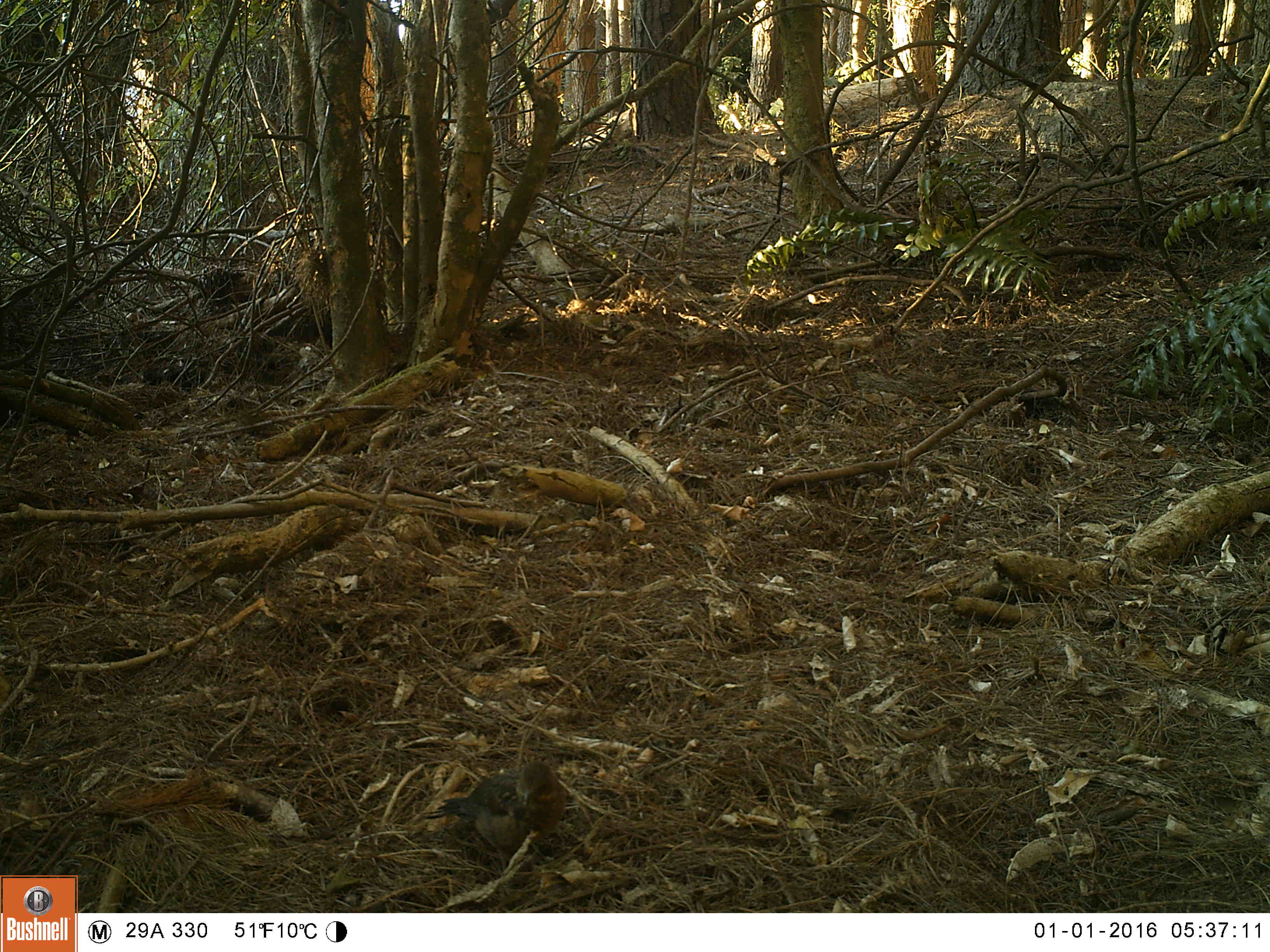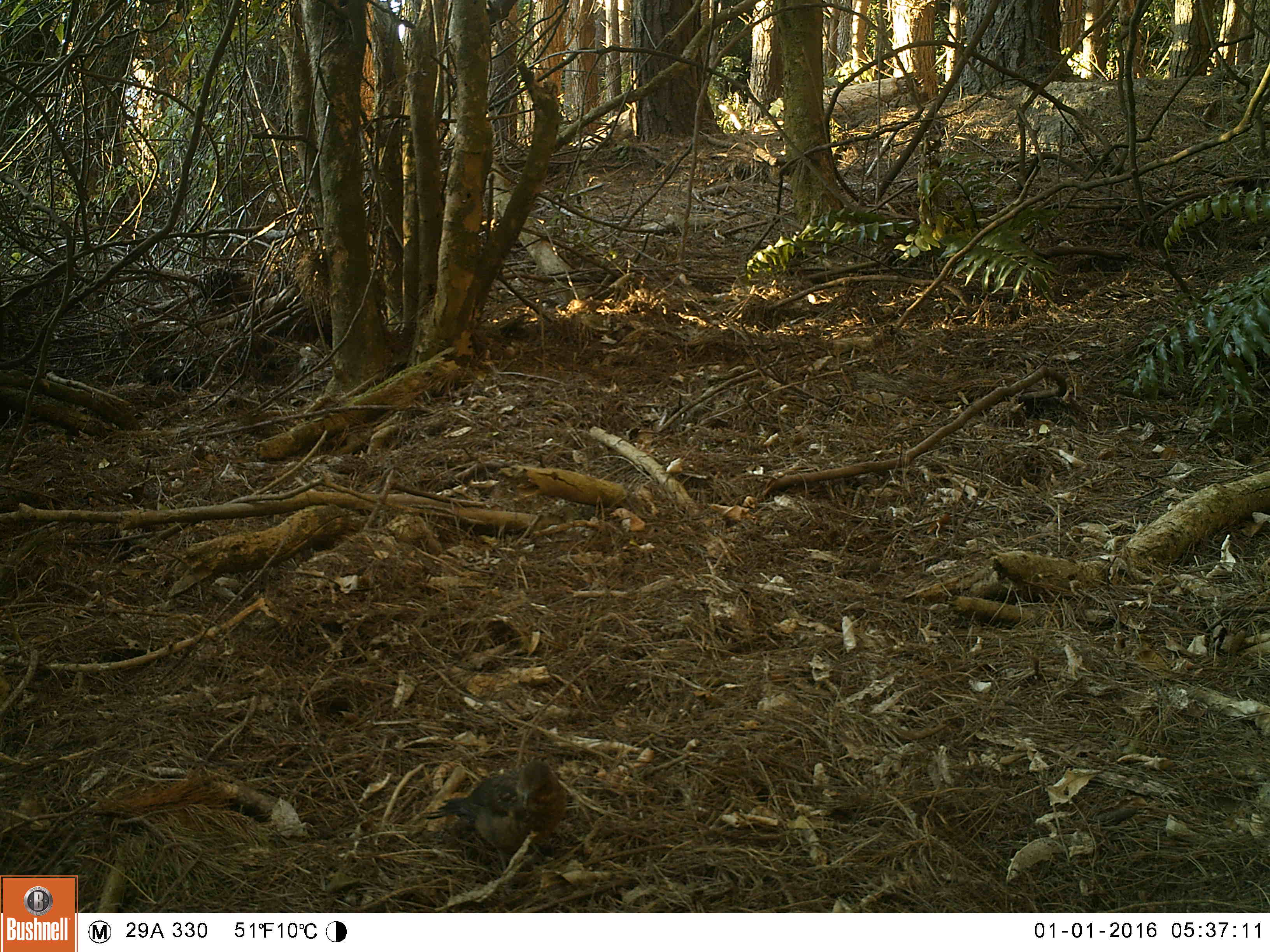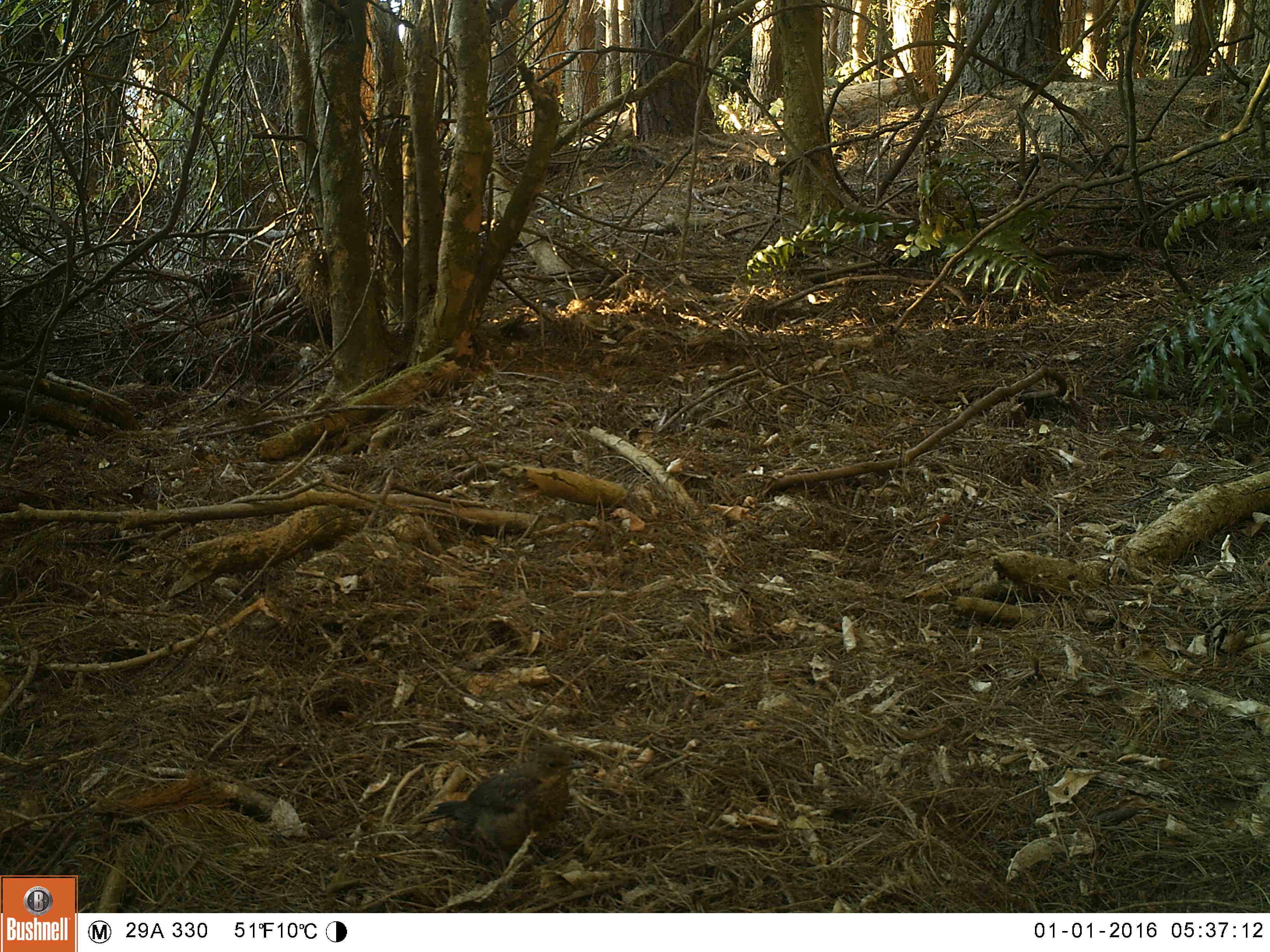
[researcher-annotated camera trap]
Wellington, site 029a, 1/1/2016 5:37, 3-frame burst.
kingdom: Animalia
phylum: Chordata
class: Aves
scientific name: Aves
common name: bird